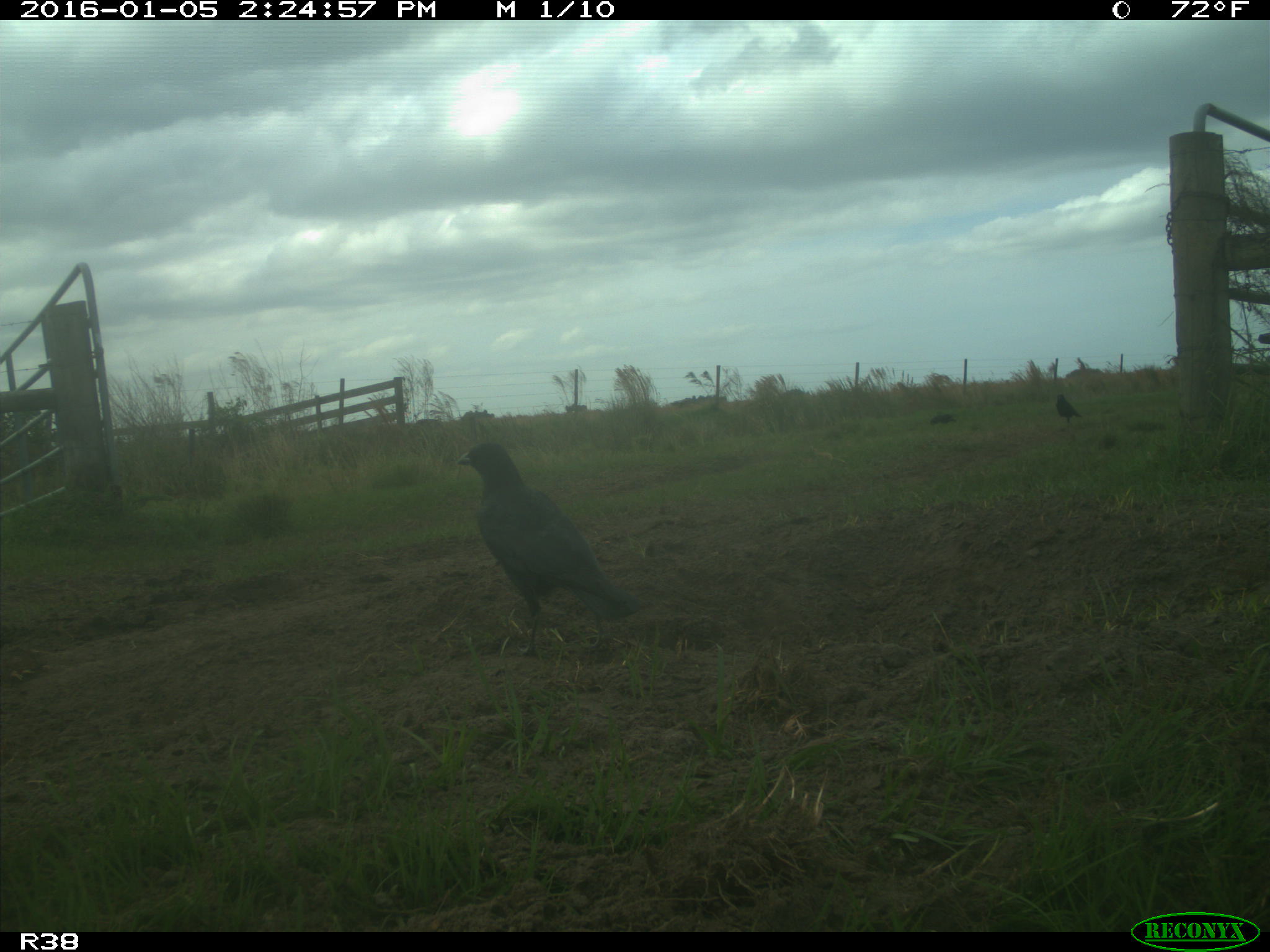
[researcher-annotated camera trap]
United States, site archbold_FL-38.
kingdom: Animalia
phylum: Chordata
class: Aves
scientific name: Aves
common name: birds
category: unidentified bird